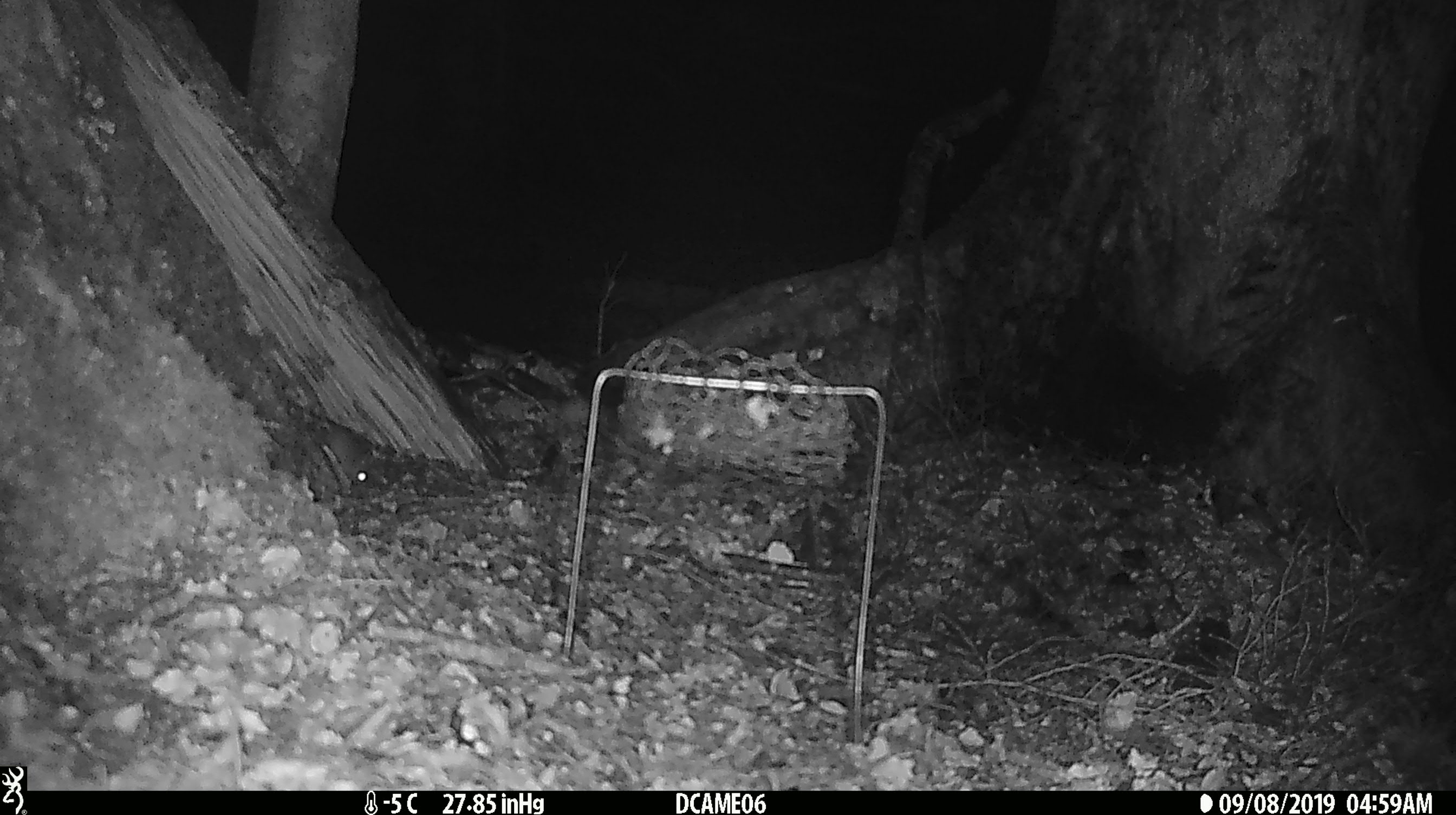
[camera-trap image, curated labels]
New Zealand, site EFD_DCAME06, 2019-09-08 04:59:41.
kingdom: Animalia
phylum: Chordata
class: Mammalia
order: Rodentia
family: Muridae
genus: Mus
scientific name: Mus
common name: mouse